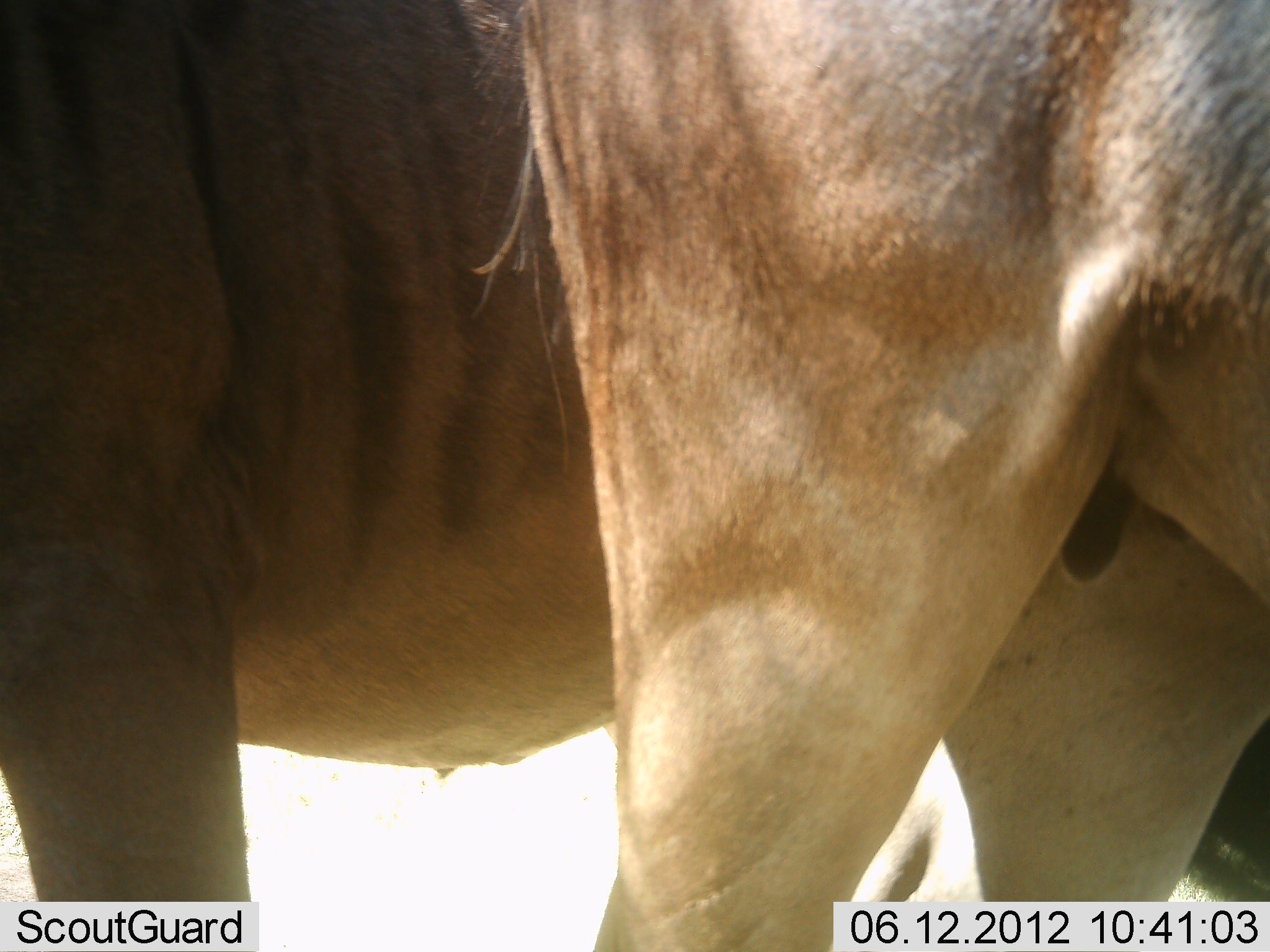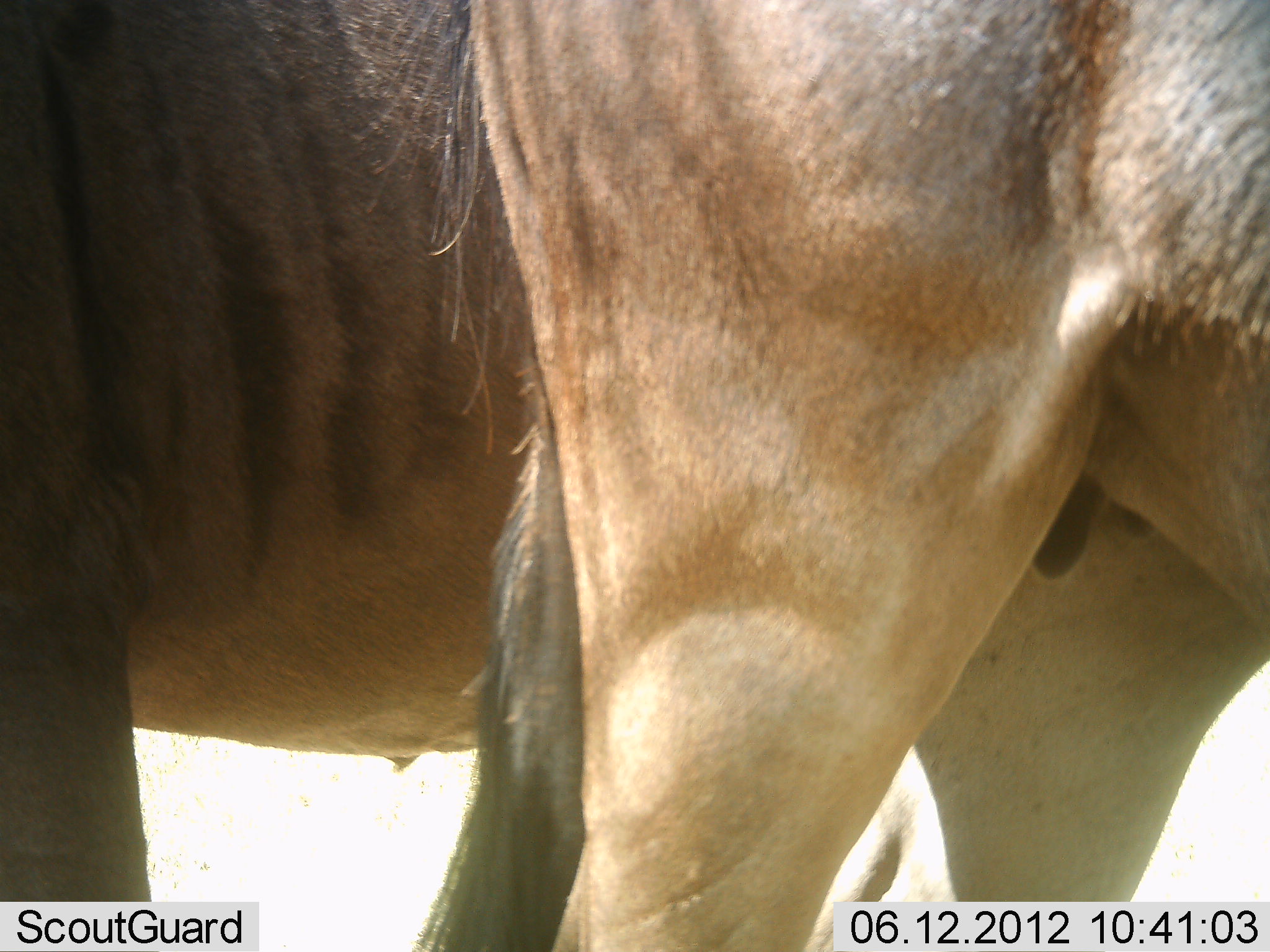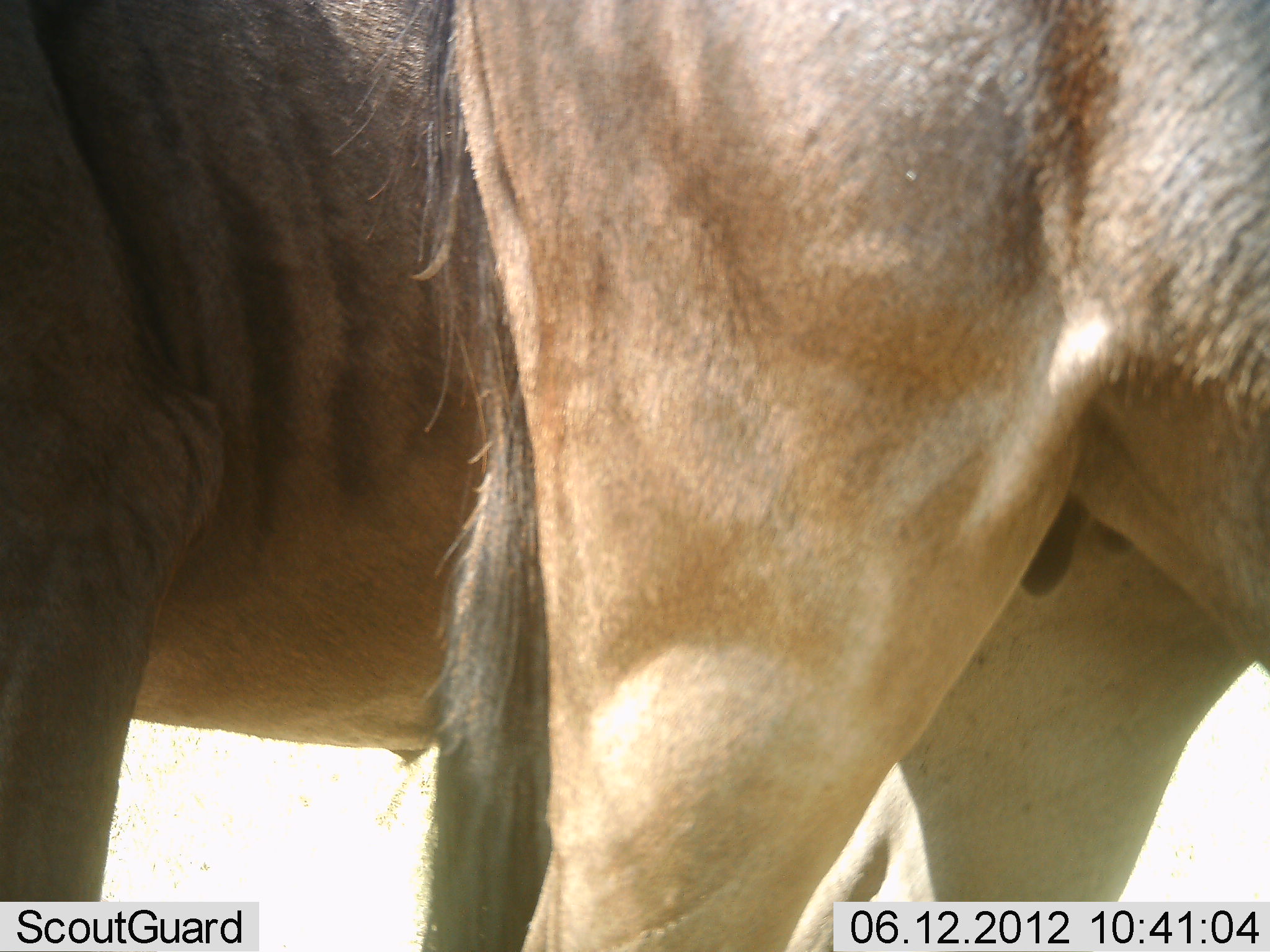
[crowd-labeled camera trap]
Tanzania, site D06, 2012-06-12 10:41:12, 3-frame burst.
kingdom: Animalia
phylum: Chordata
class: Mammalia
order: Artiodactyla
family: Bovidae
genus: Connochaetes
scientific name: Connochaetes taurinus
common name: blue wildebeest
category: wildebeest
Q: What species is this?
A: Wildebeest (blue wildebeest) (Connochaetes taurinus).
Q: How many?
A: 2.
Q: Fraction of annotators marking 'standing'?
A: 100%.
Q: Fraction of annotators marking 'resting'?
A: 0%.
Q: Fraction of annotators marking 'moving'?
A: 0%.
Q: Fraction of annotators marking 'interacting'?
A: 0%.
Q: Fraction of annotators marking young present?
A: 0%.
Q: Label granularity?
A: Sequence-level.